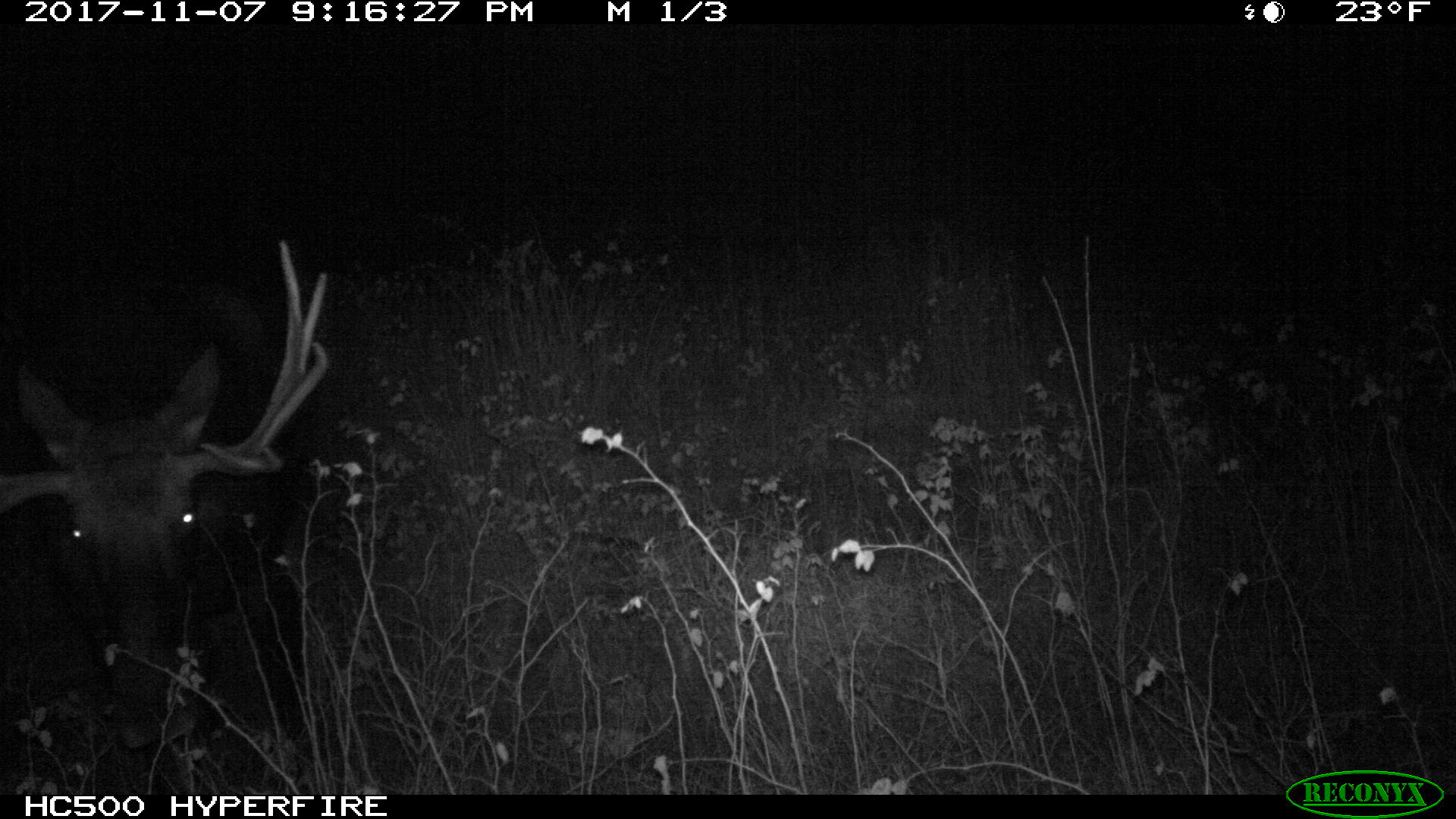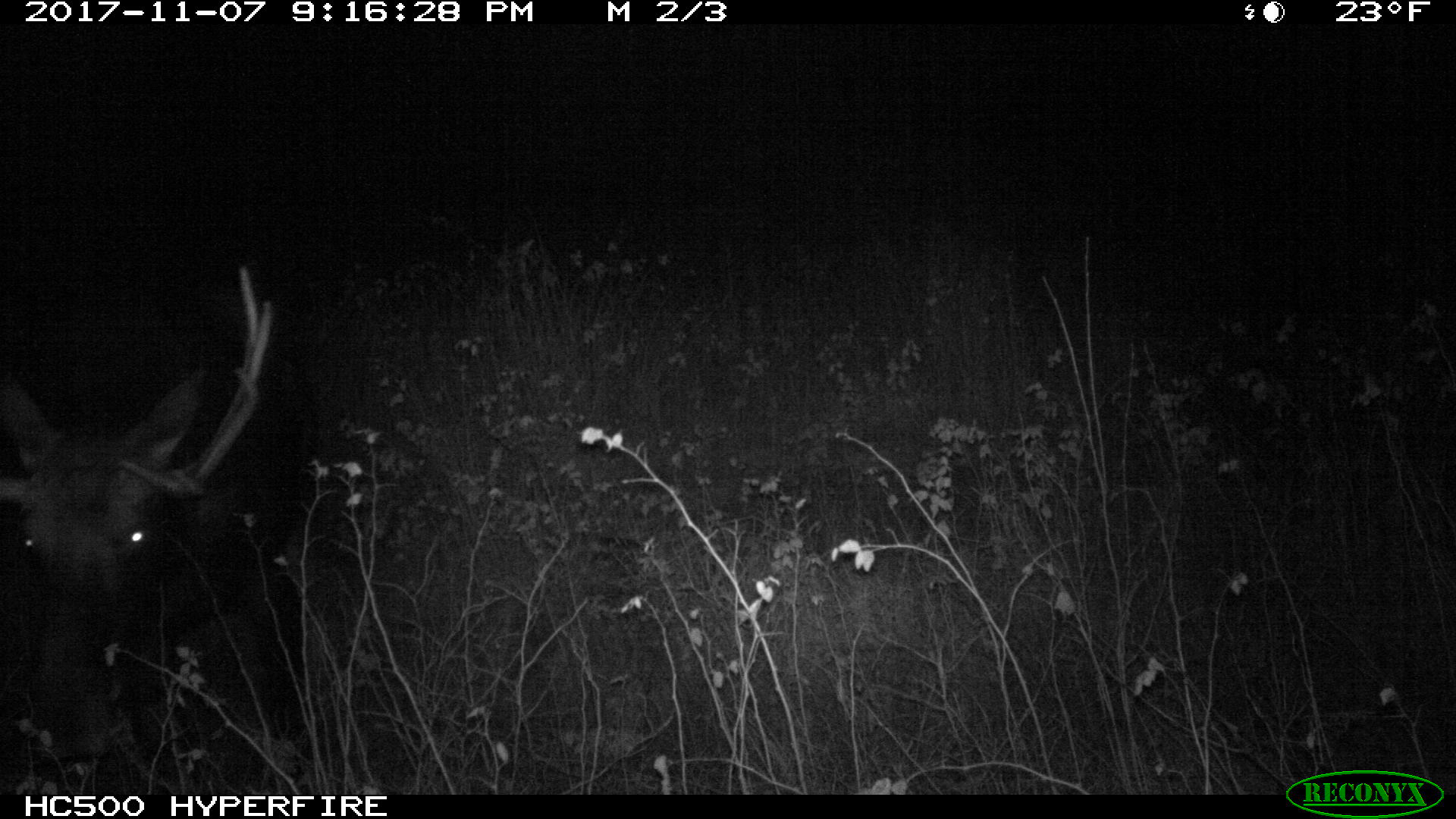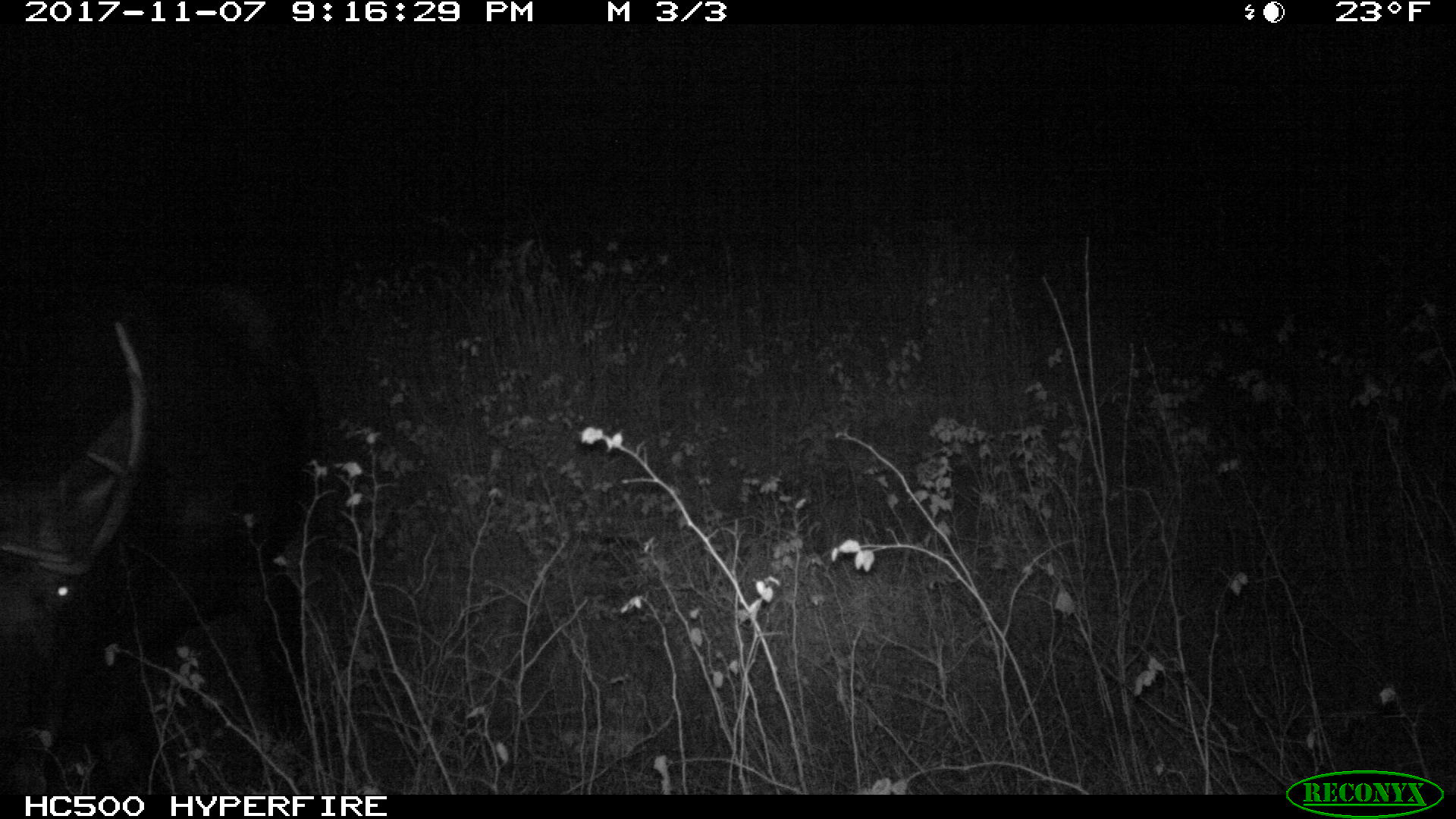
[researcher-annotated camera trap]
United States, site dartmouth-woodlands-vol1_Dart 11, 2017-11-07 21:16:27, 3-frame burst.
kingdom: Animalia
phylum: Chordata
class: Mammalia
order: Artiodactyla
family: Cervidae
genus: Alces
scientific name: Alces alces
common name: moose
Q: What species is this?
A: Moose (Alces alces).